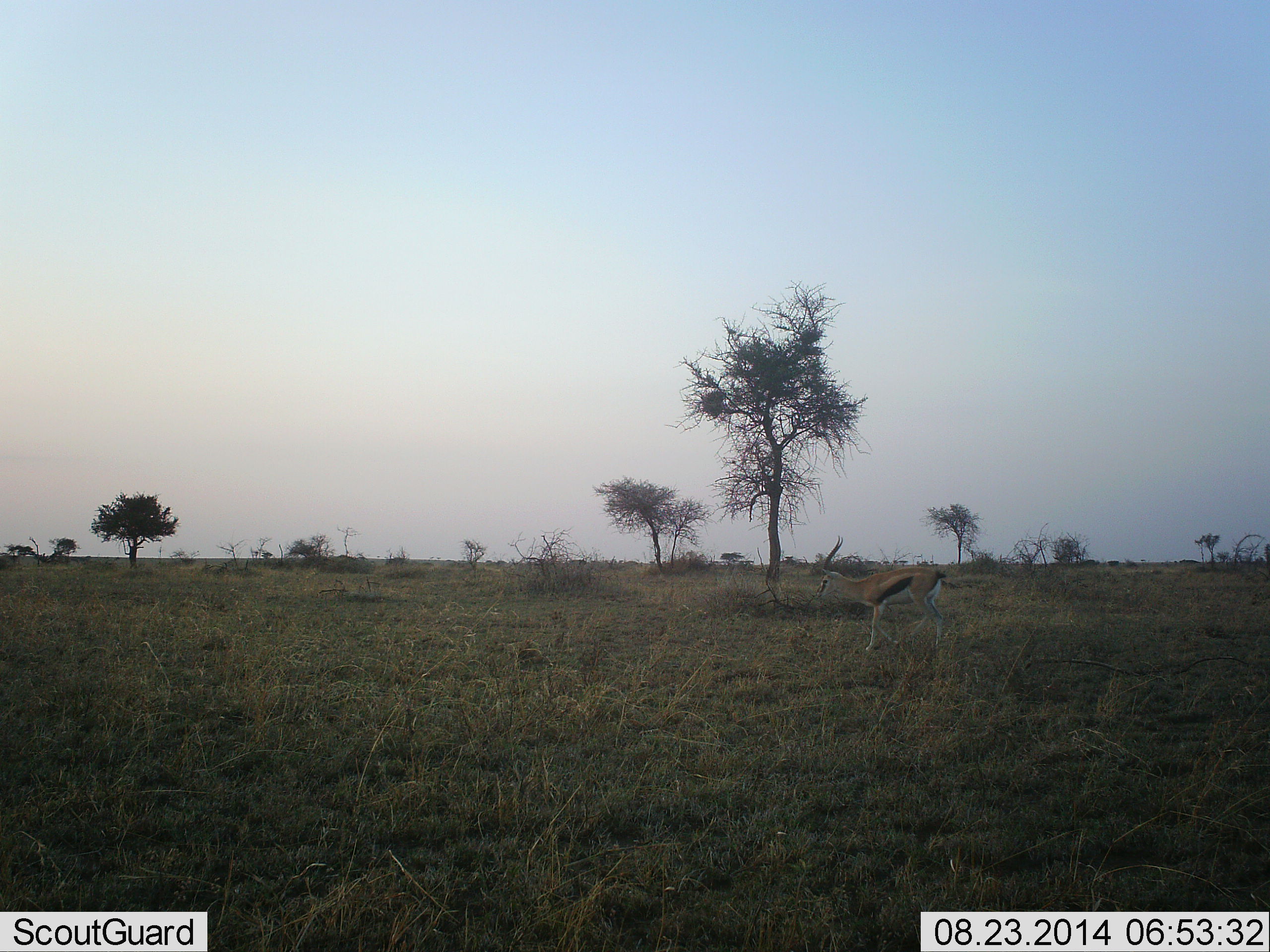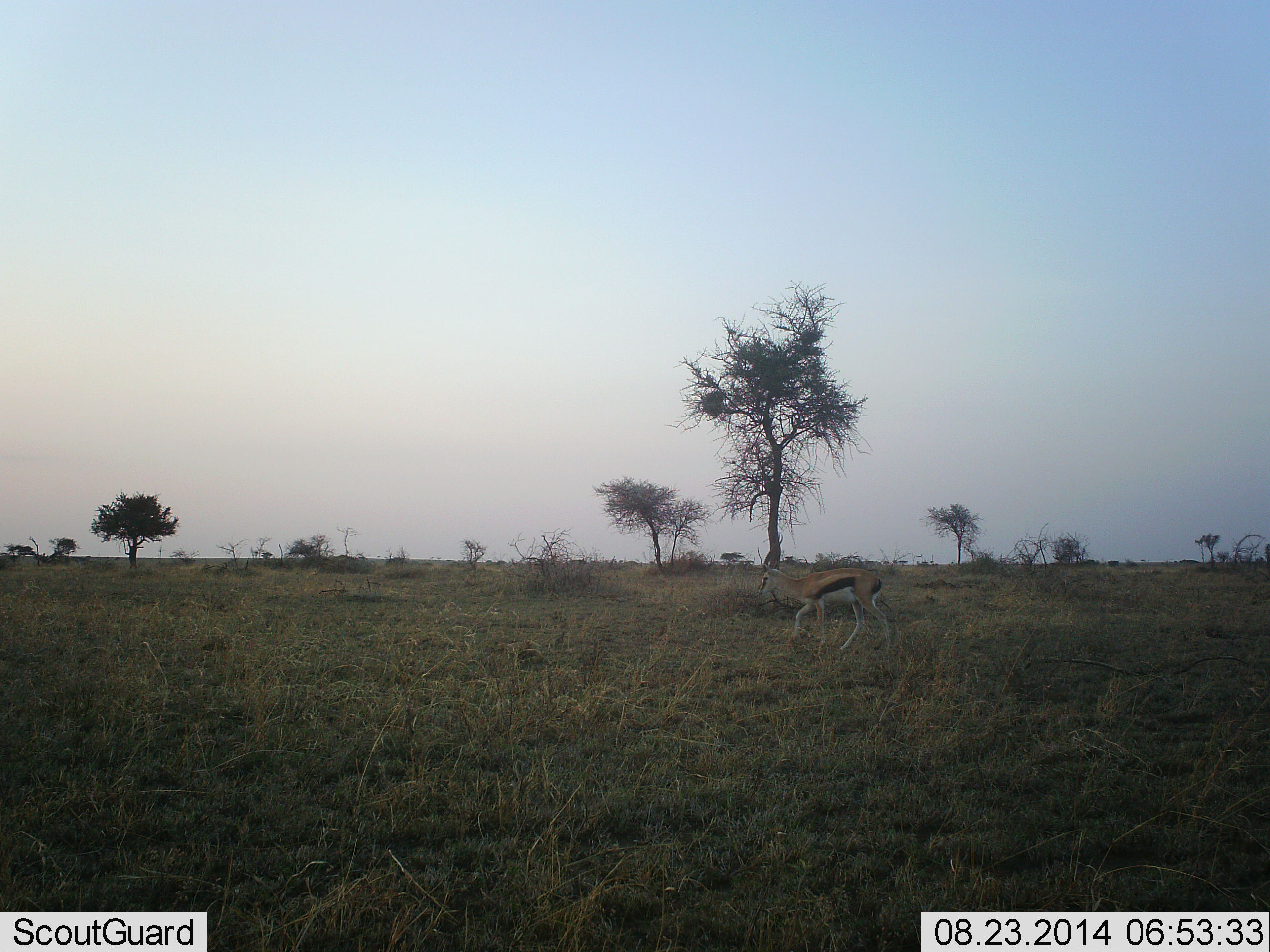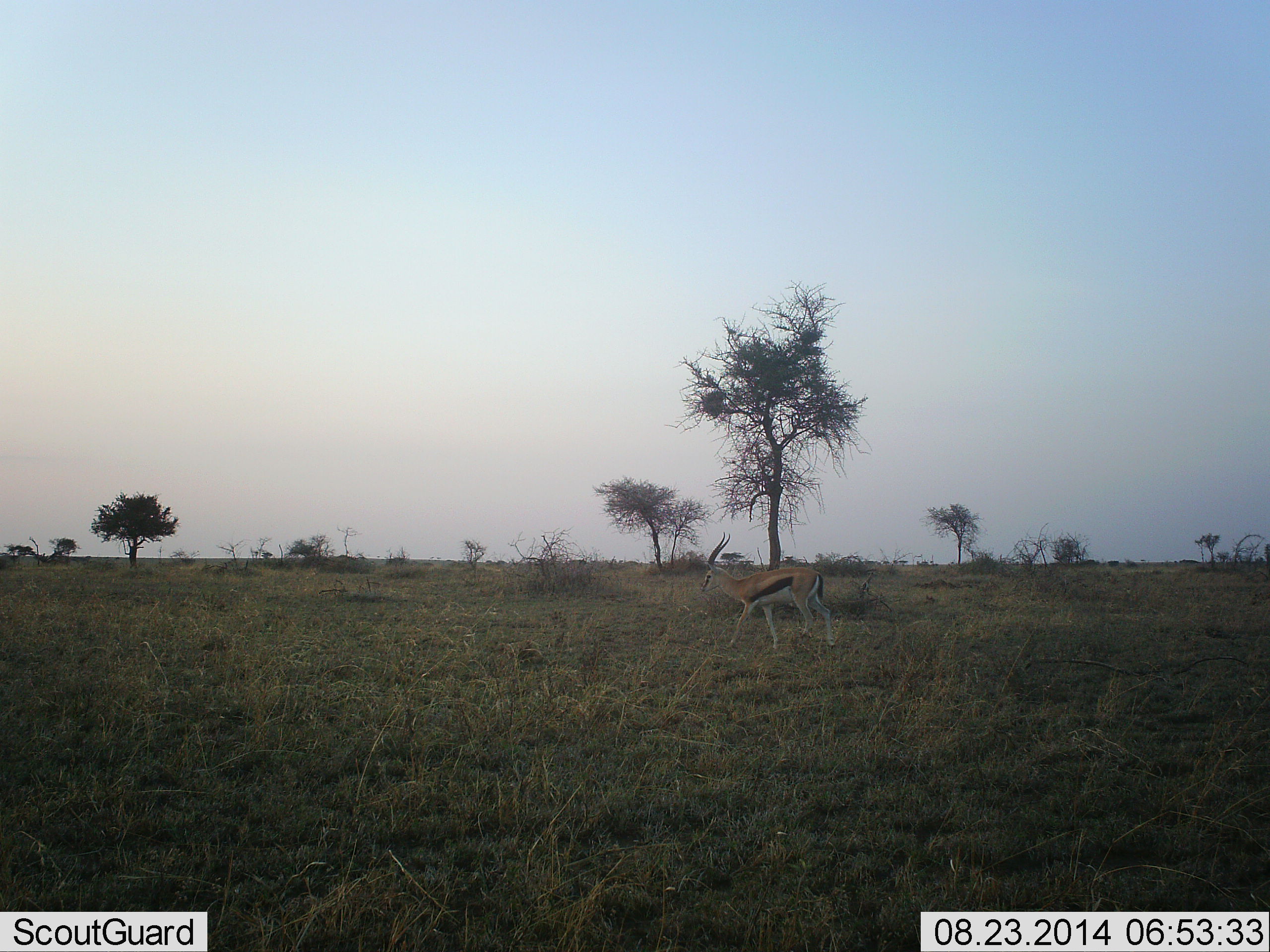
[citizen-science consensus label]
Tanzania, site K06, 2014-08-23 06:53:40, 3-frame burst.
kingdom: Animalia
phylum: Chordata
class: Mammalia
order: Artiodactyla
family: Bovidae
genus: Eudorcas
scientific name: Eudorcas thomsonii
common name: thomson's gazelle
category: gazellethomsons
Gazellethomsons (thomson's gazelle) (Eudorcas thomsonii), count 1. Behavior (volunteer vote fractions): standing 0%, resting 0%, moving 100%, interacting 0%. Young present (vote fraction): 0%. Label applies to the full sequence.